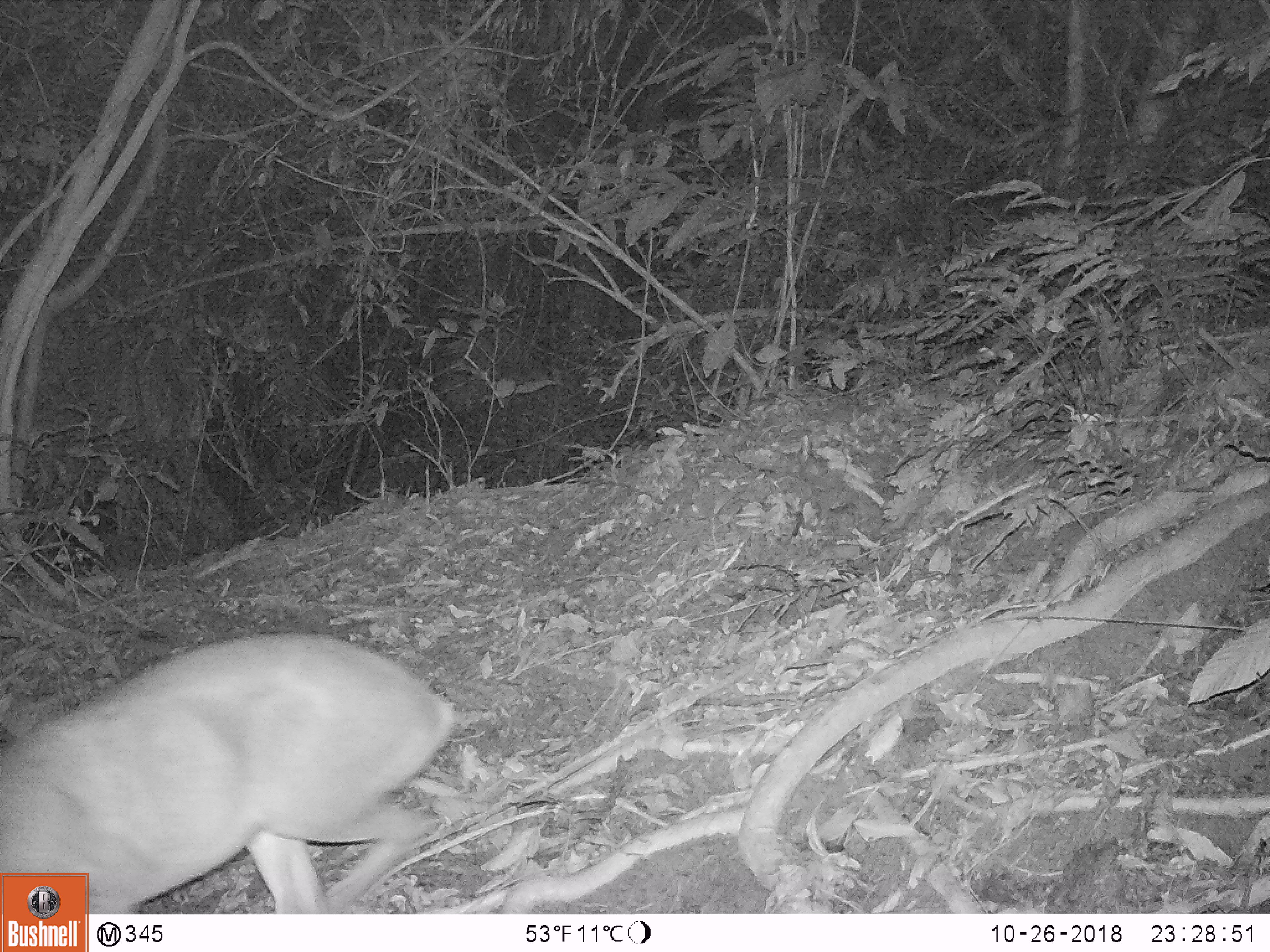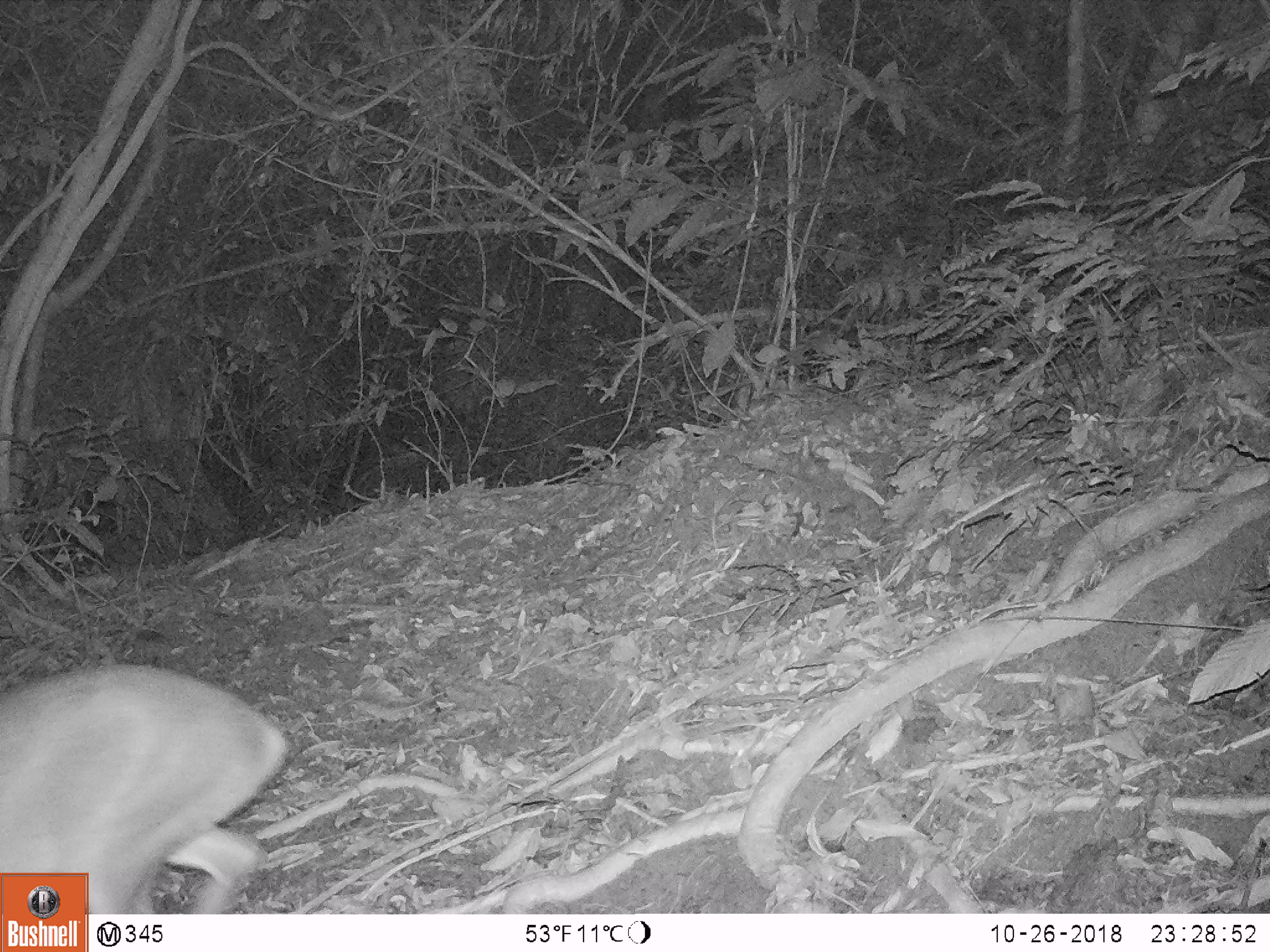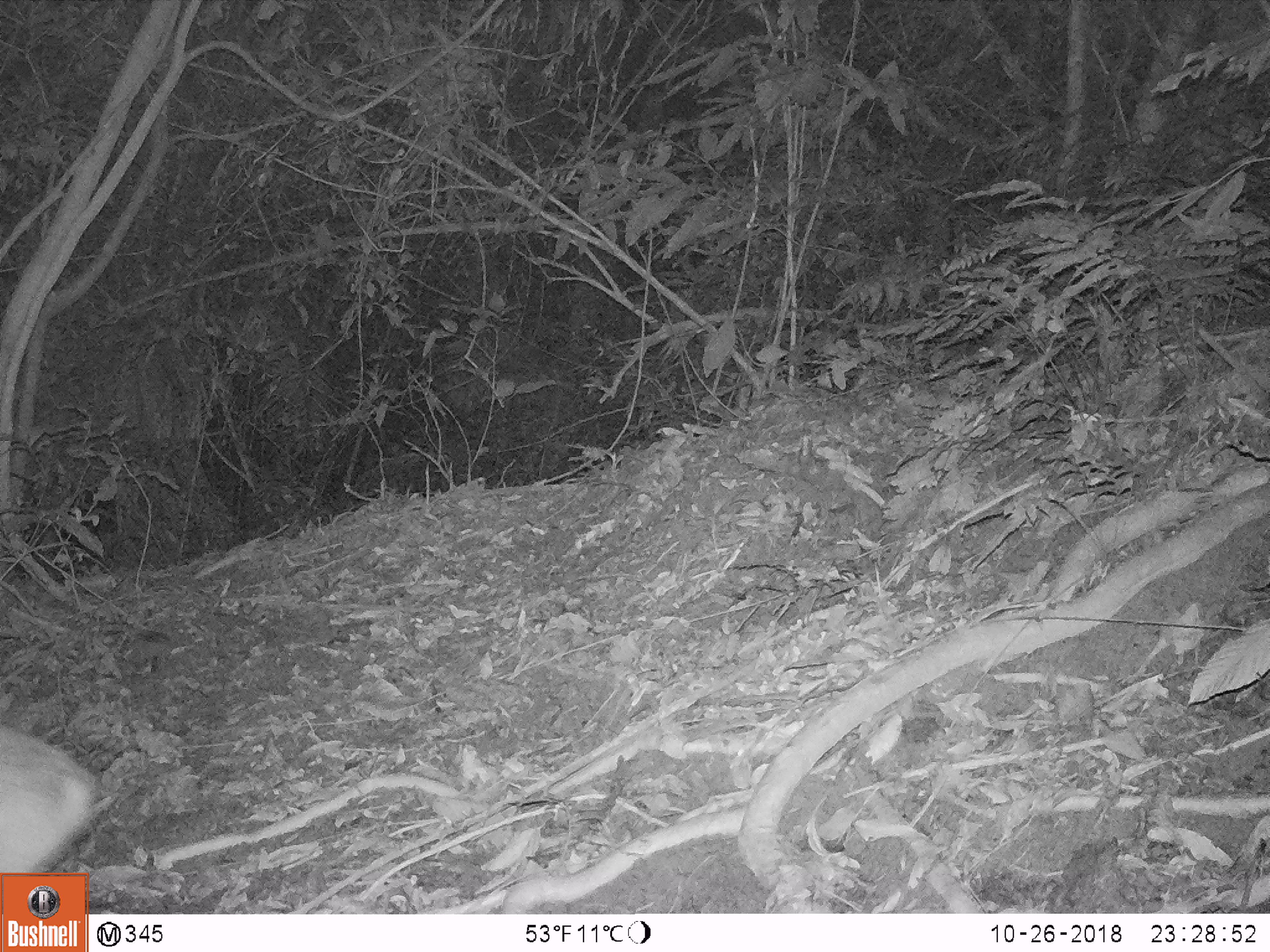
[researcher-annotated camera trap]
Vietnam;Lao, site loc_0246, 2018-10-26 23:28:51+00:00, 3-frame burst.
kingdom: Animalia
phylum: Chordata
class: Mammalia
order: Artiodactyla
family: Cervidae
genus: Muntiacus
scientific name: Muntiacus vuquangensis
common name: large-antlered muntjac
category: large antlered muntjac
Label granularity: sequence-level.